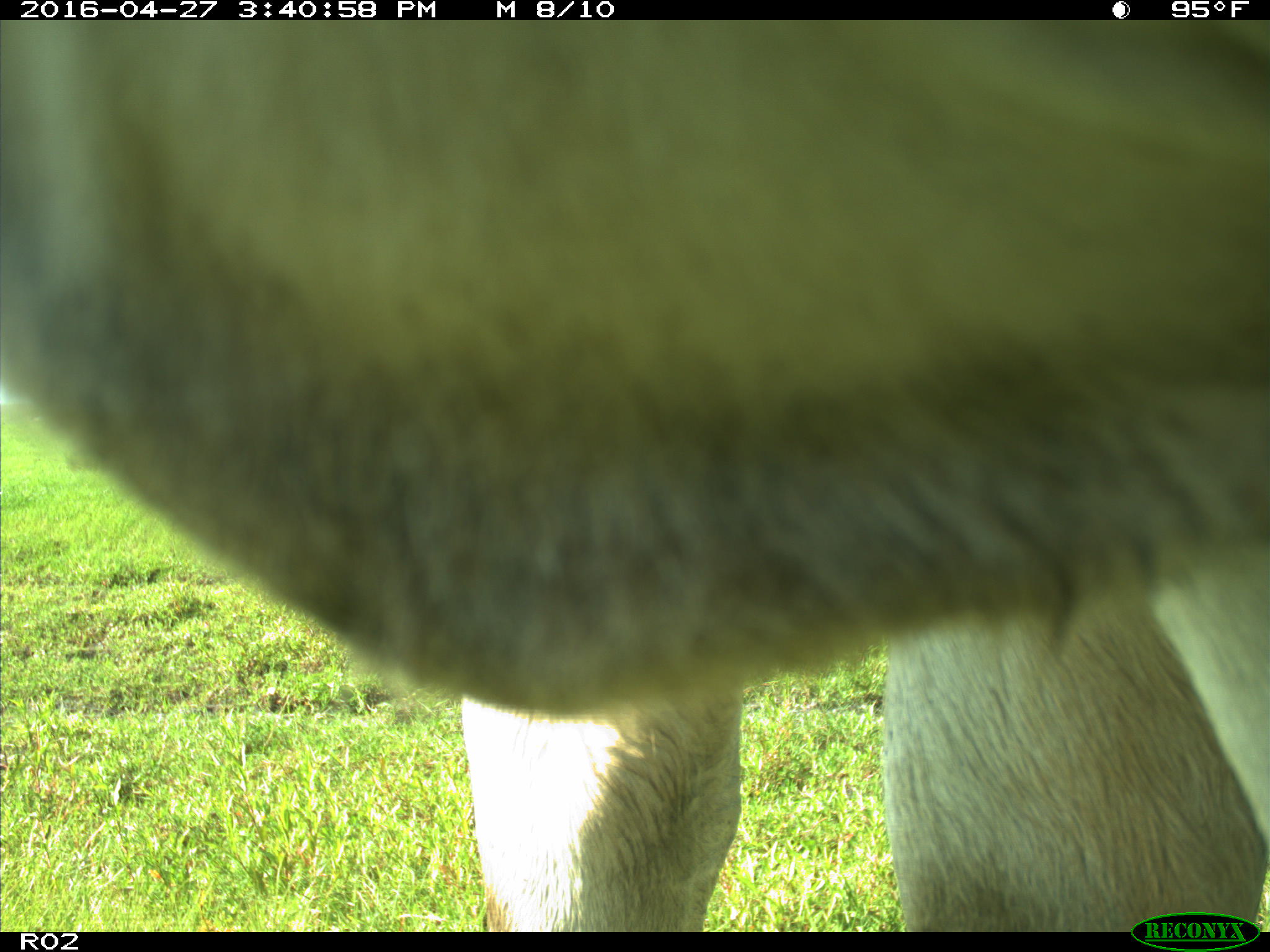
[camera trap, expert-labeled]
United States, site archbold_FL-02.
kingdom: Animalia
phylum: Chordata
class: Mammalia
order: Artiodactyla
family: Bovidae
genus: Bos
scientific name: Bos taurus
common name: domestic cow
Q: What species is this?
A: Bos taurus (domestic cow).